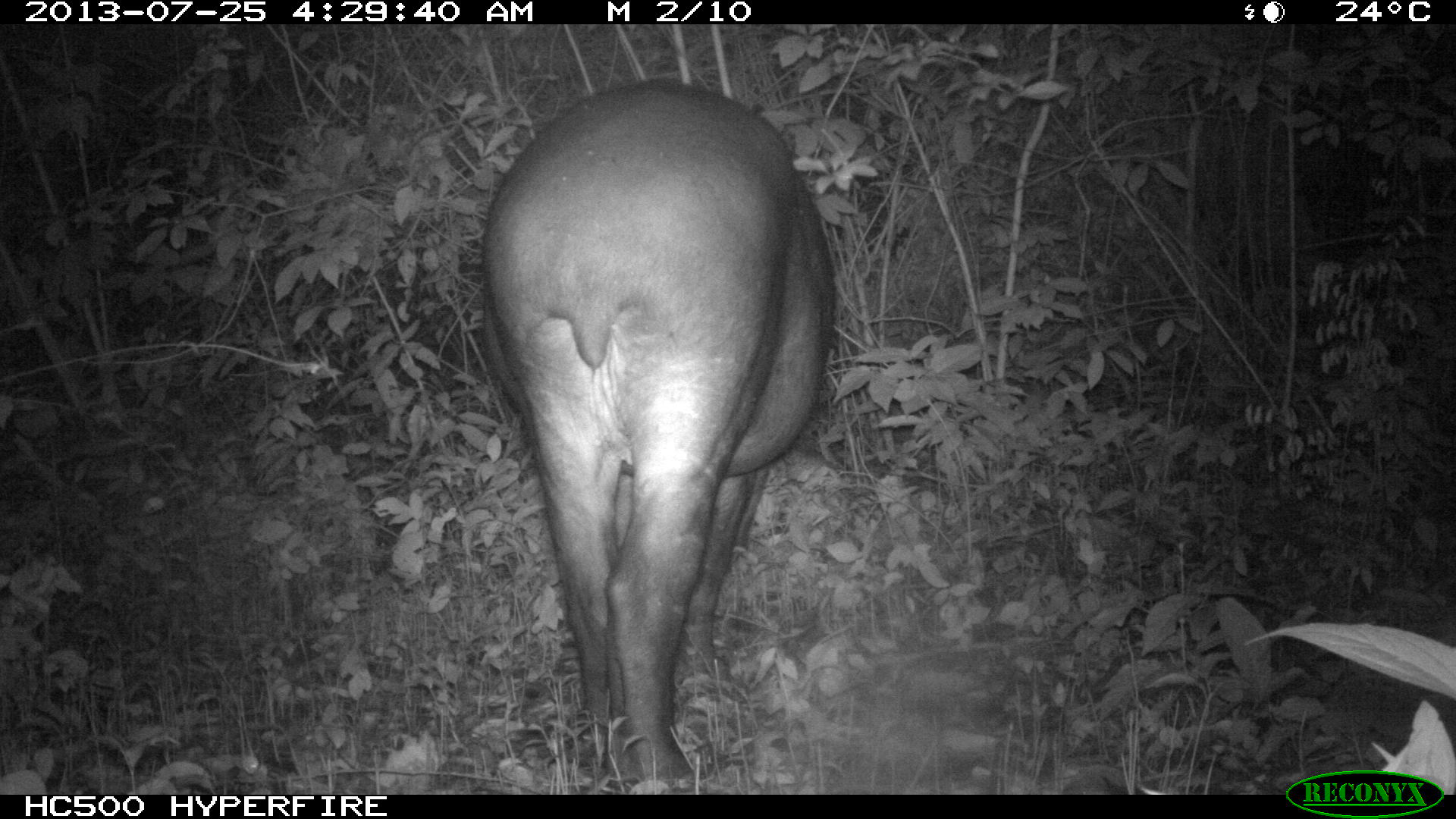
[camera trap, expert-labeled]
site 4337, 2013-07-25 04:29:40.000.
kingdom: Animalia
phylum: Chordata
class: Mammalia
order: Perissodactyla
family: Tapiridae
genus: Tapirus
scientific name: Tapirus bairdii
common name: baird's tapir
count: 2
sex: female